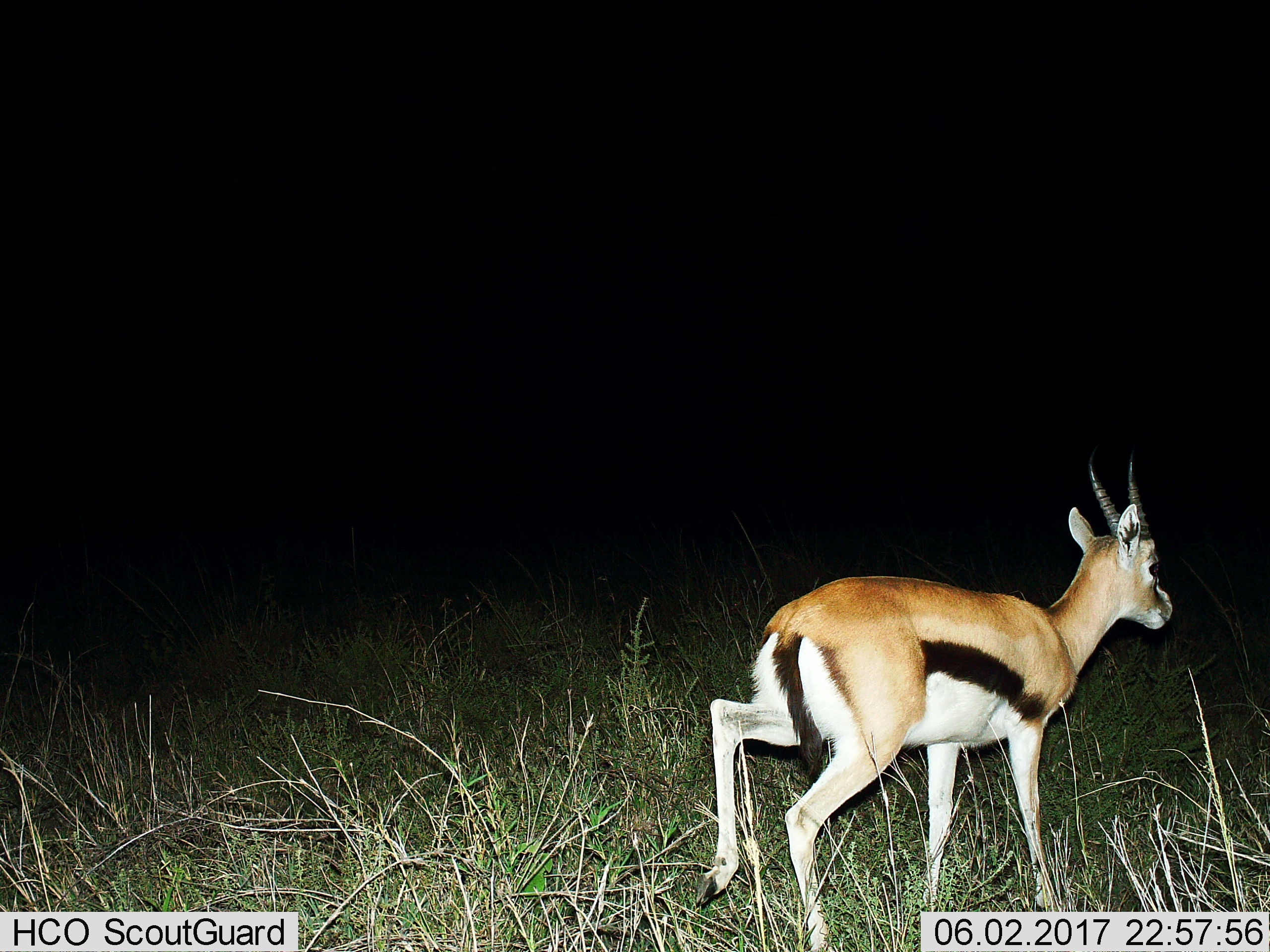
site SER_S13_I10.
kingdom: Animalia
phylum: Chordata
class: Mammalia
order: Artiodactyla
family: Bovidae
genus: Eudorcas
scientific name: Eudorcas thomsonii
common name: thomson's gazelle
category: gazellethomsons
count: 1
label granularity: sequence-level